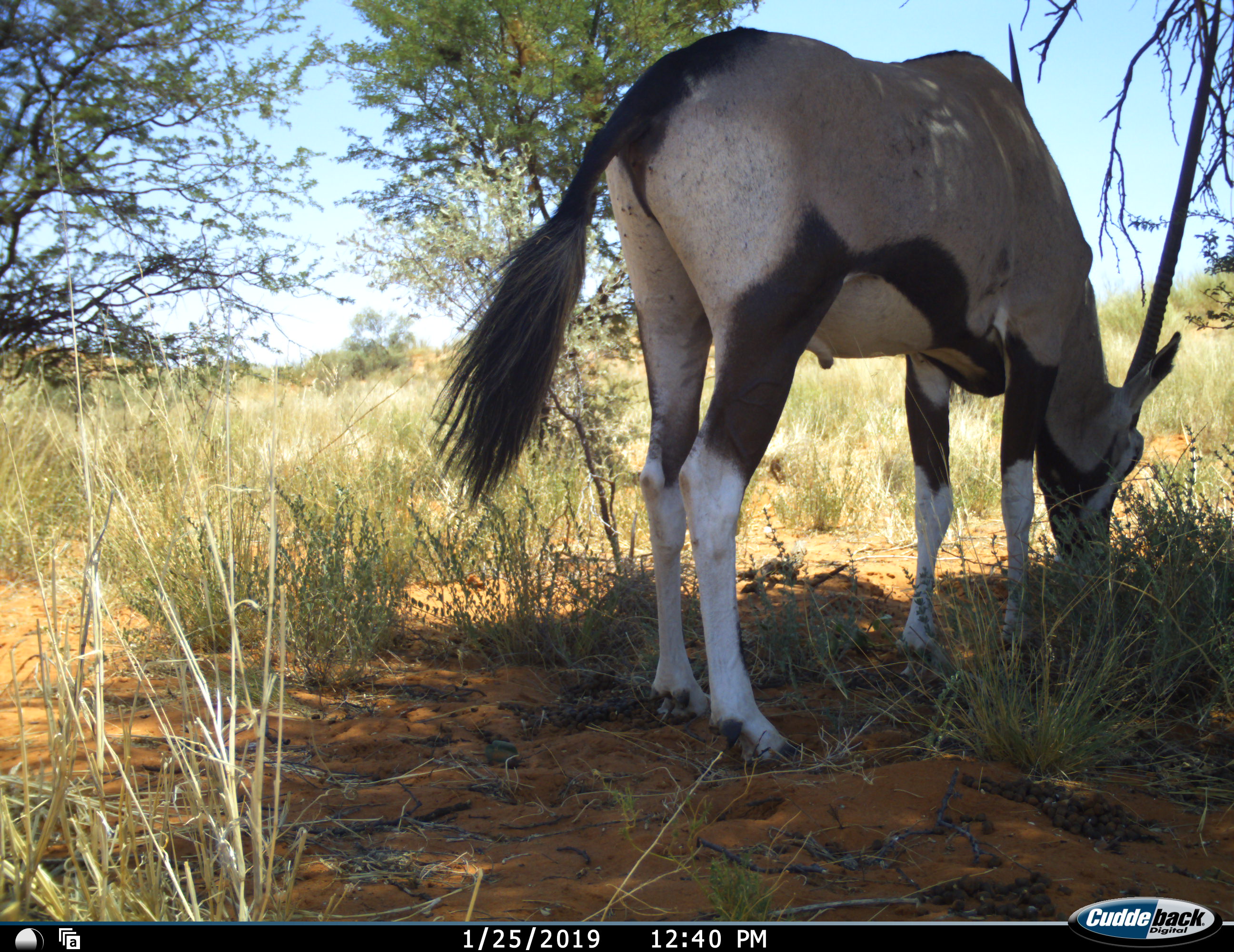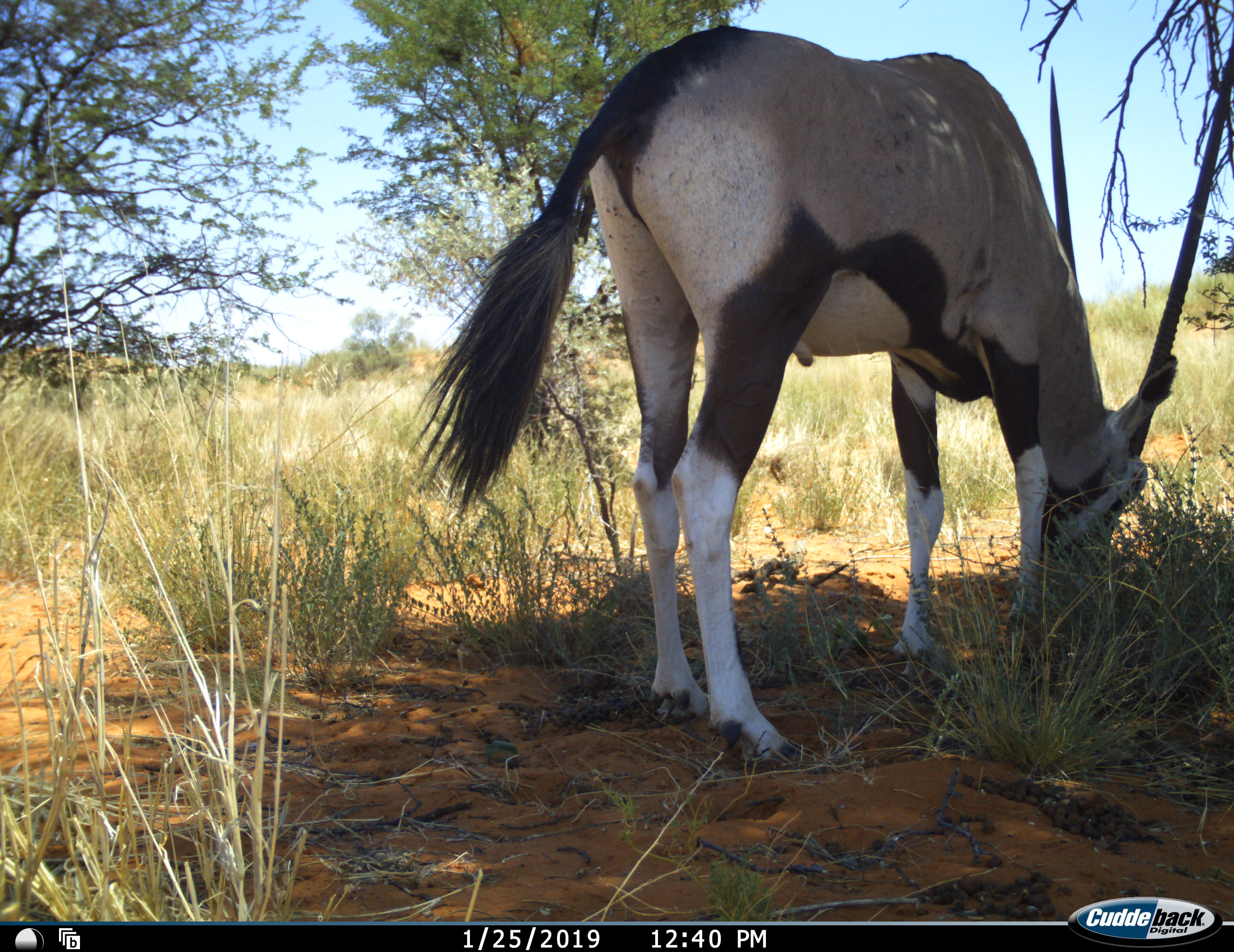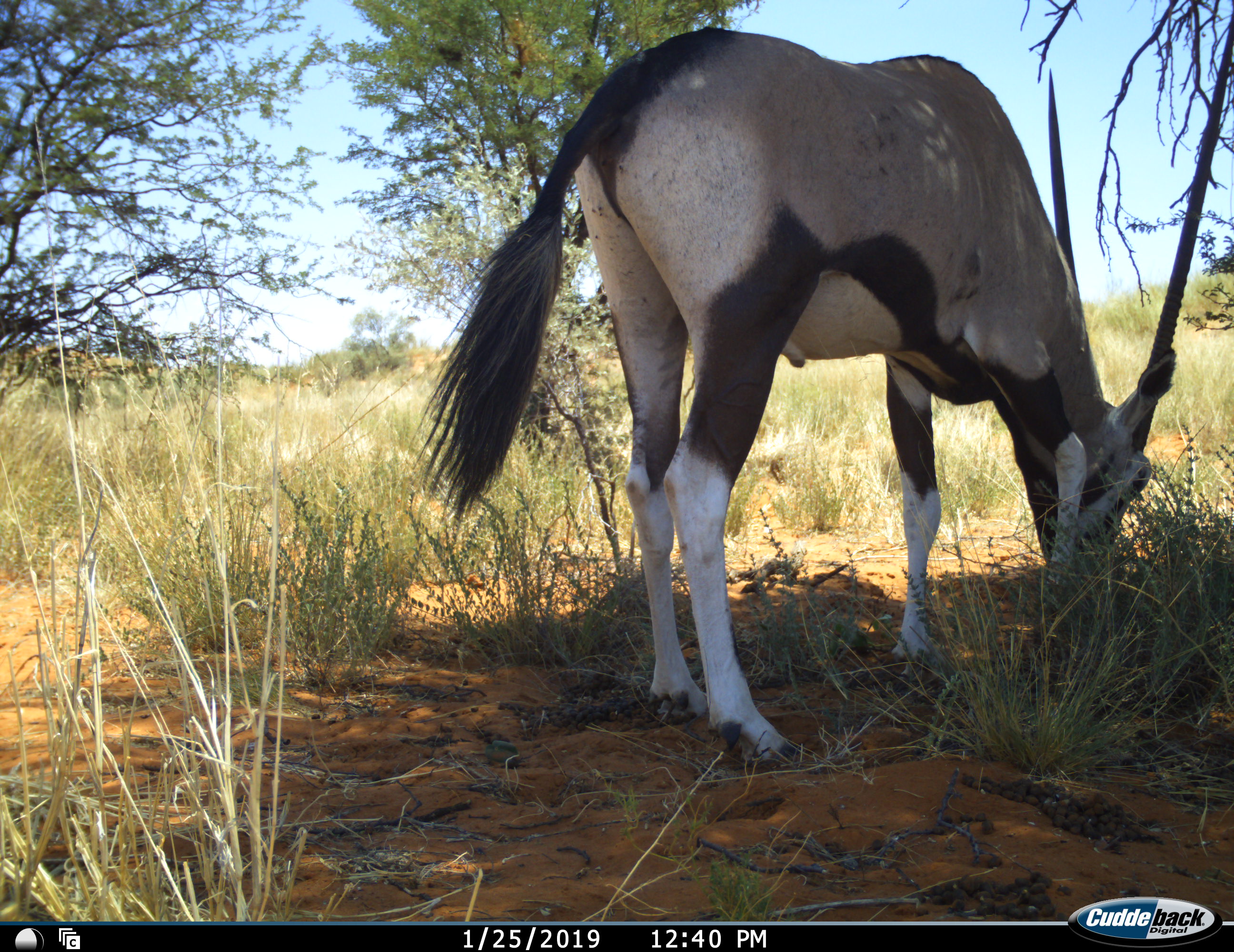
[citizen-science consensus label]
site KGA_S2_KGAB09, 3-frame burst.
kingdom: Animalia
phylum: Chordata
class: Mammalia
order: Artiodactyla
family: Bovidae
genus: Oryx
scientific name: Oryx gazella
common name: gemsbok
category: oryx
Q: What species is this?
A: Oryx (gemsbok) (Oryx gazella).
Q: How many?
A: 1.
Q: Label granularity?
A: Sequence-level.